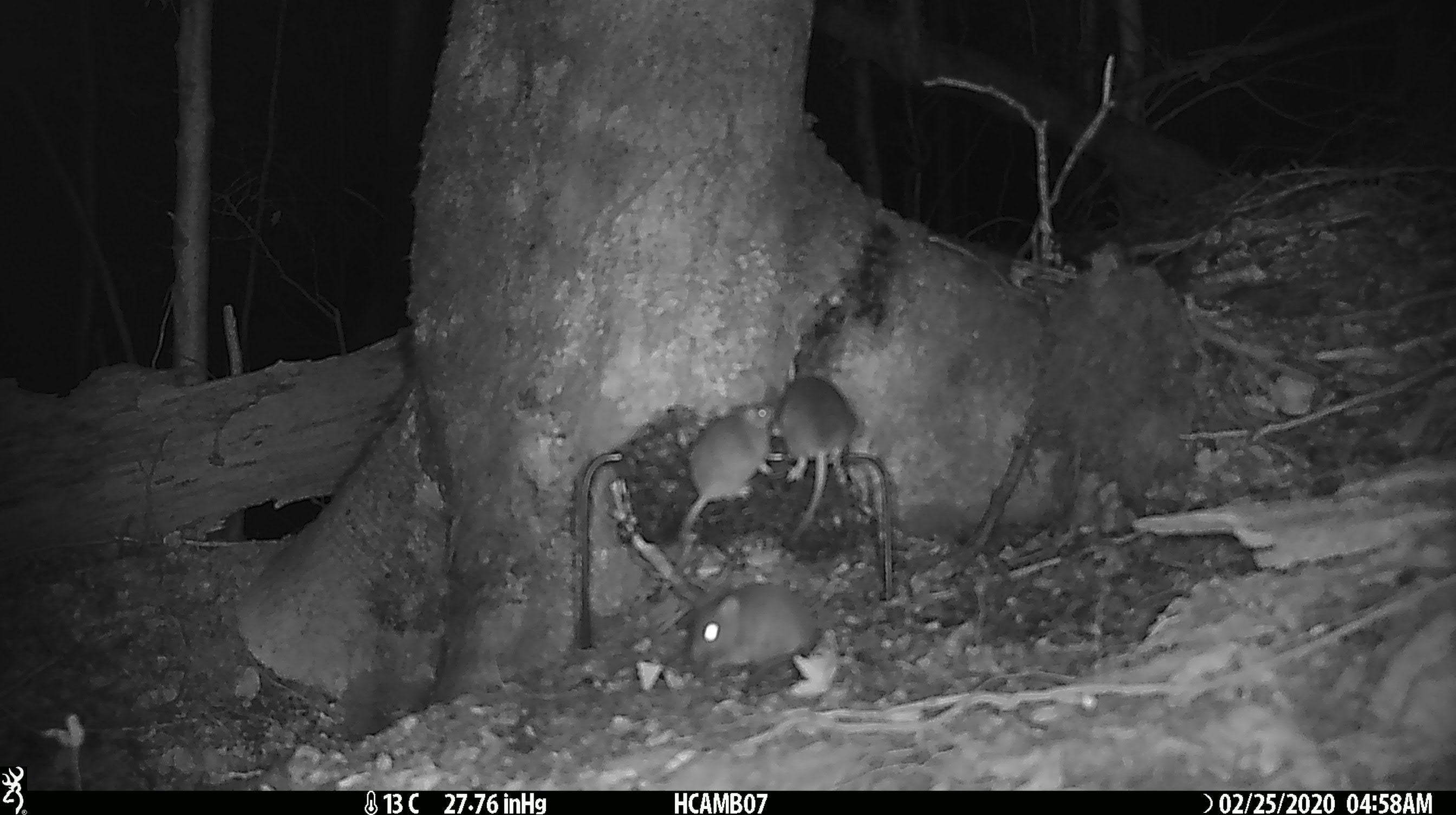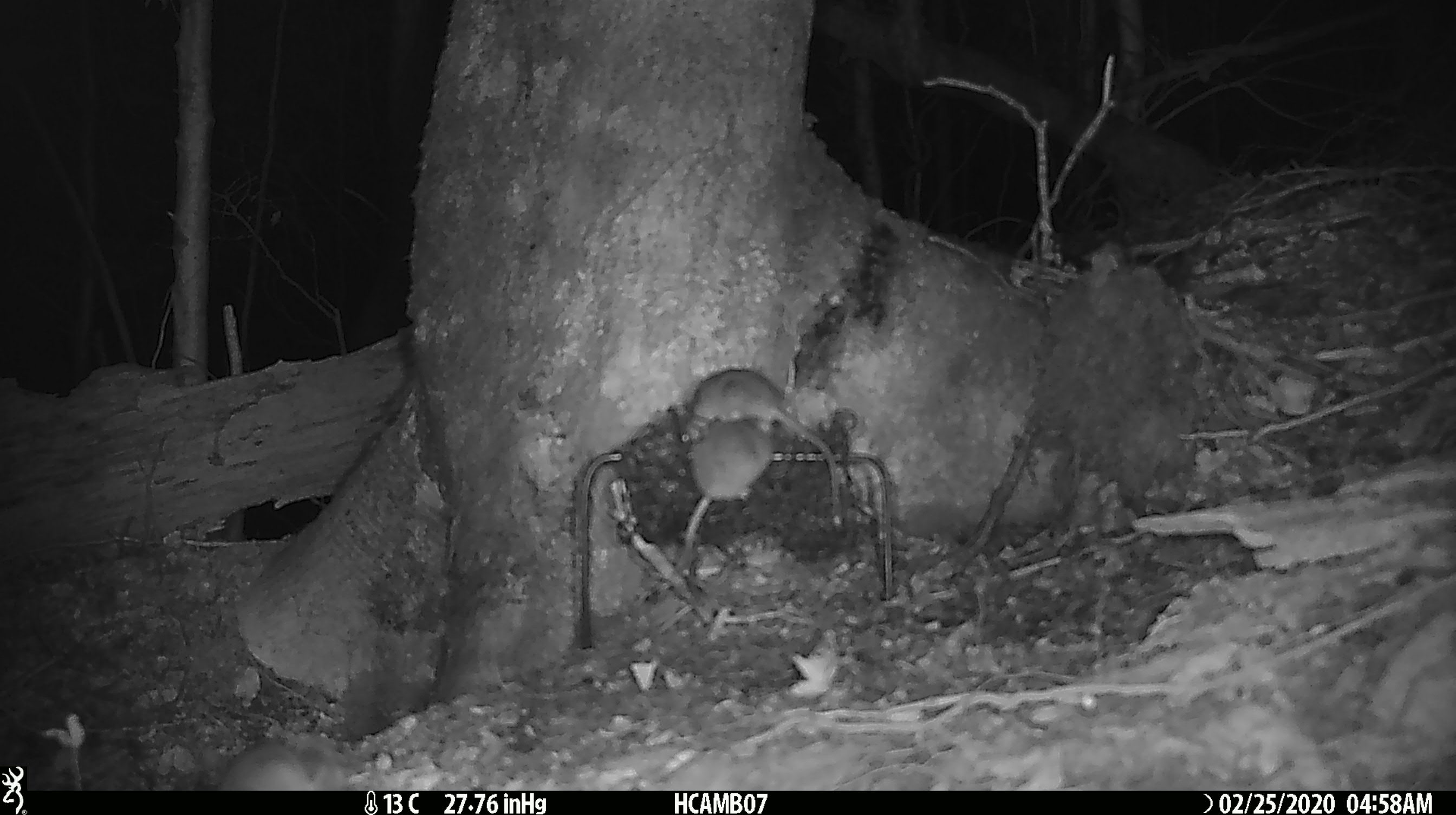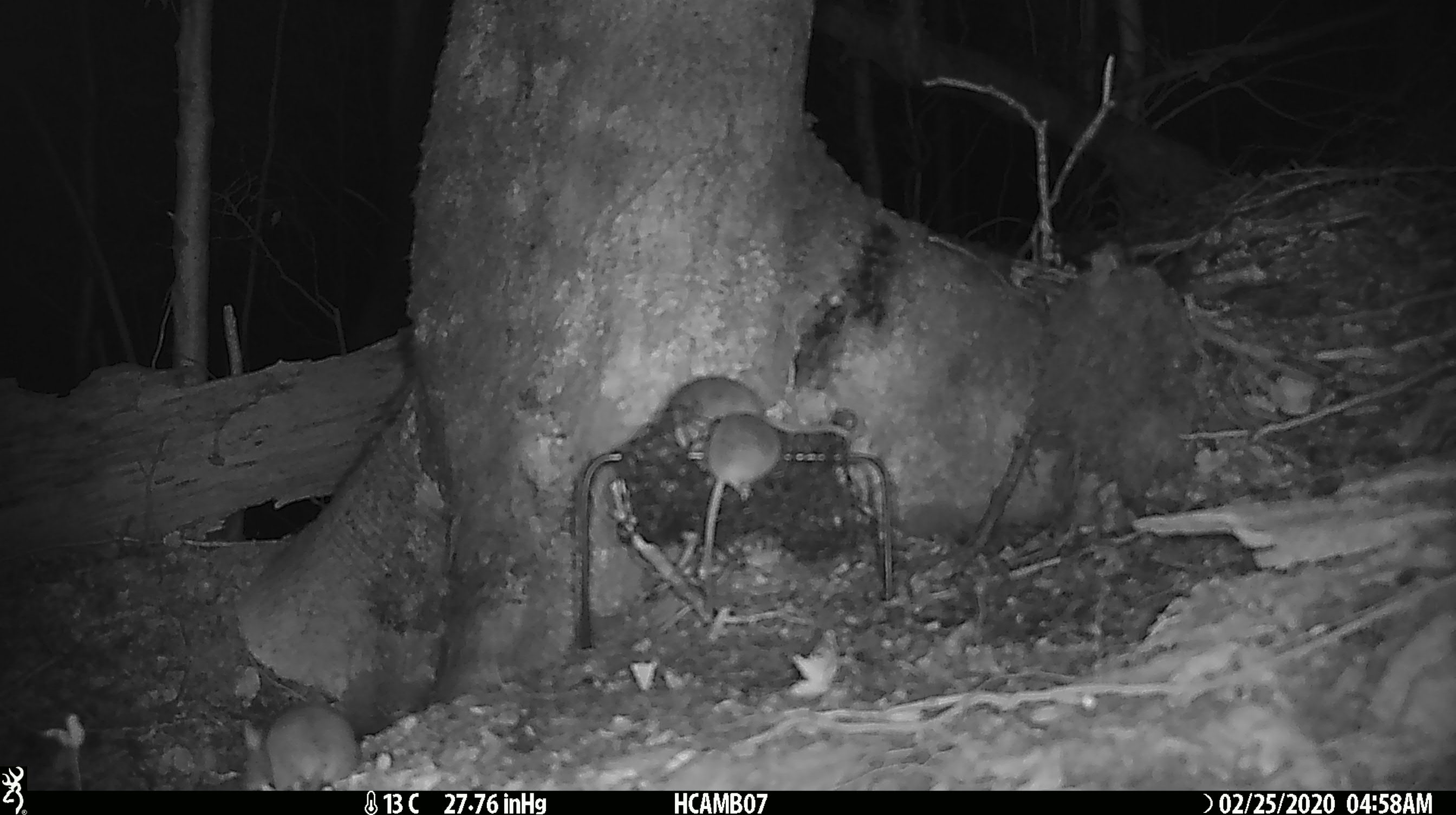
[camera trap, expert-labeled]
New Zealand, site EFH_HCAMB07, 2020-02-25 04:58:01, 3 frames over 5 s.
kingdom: Animalia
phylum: Chordata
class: Mammalia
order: Rodentia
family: Muridae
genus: Mus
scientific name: Mus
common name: mouse